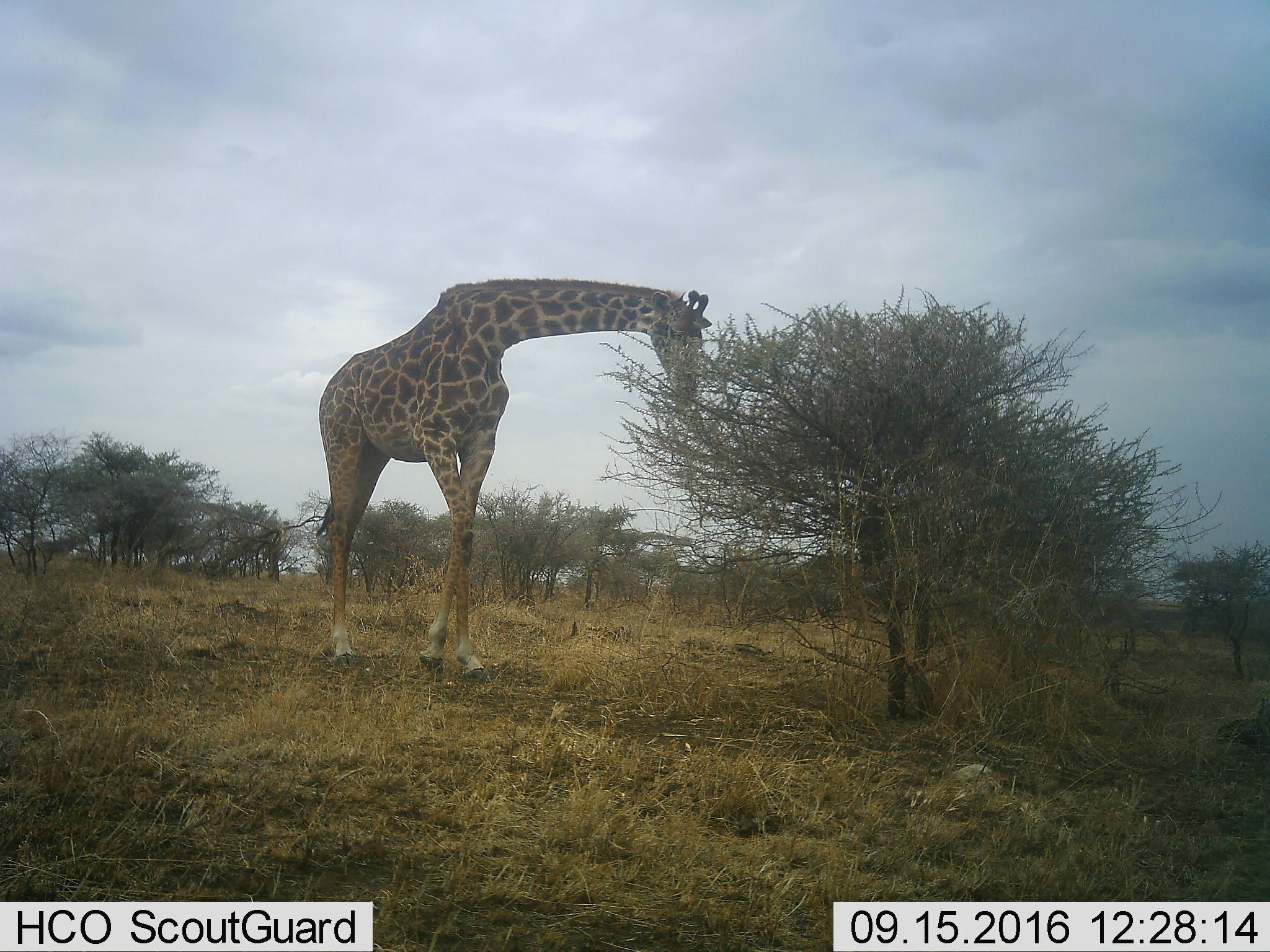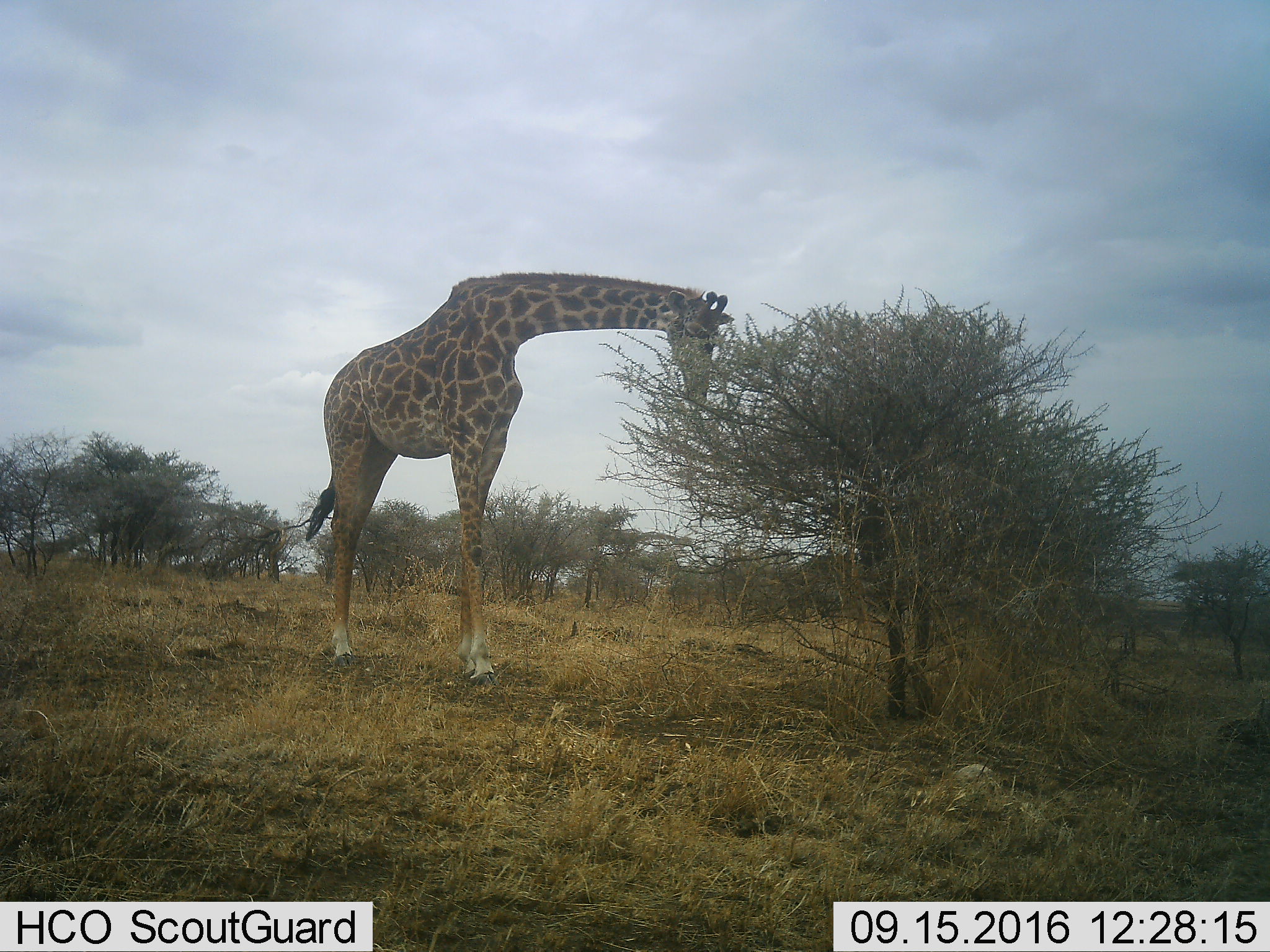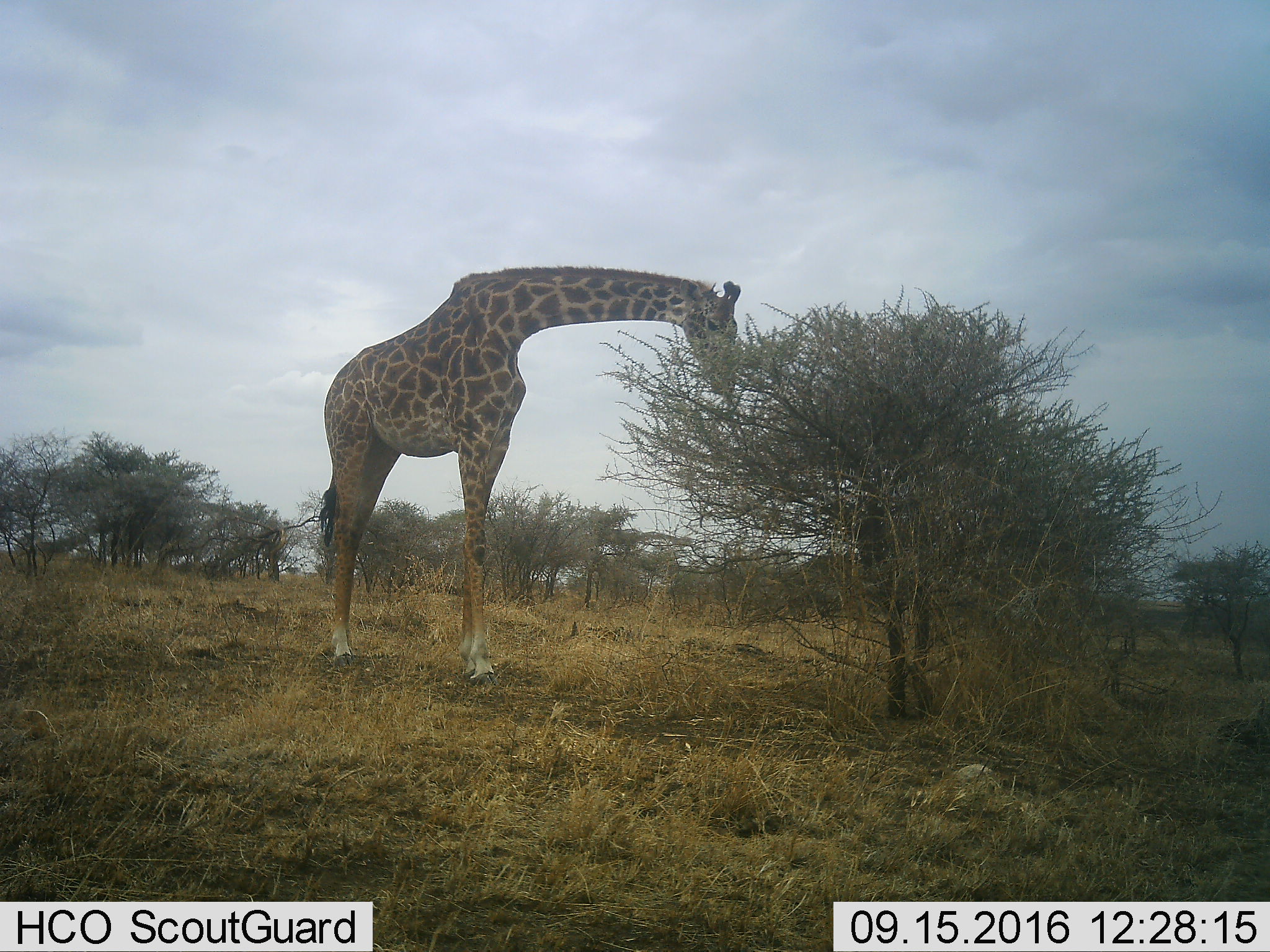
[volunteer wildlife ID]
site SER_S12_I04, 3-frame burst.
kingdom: Animalia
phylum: Chordata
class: Mammalia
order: Artiodactyla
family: Giraffidae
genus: Giraffa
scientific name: Giraffa camelopardalis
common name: giraffe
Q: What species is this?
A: Giraffe (Giraffa camelopardalis).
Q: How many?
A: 1.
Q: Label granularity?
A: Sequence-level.